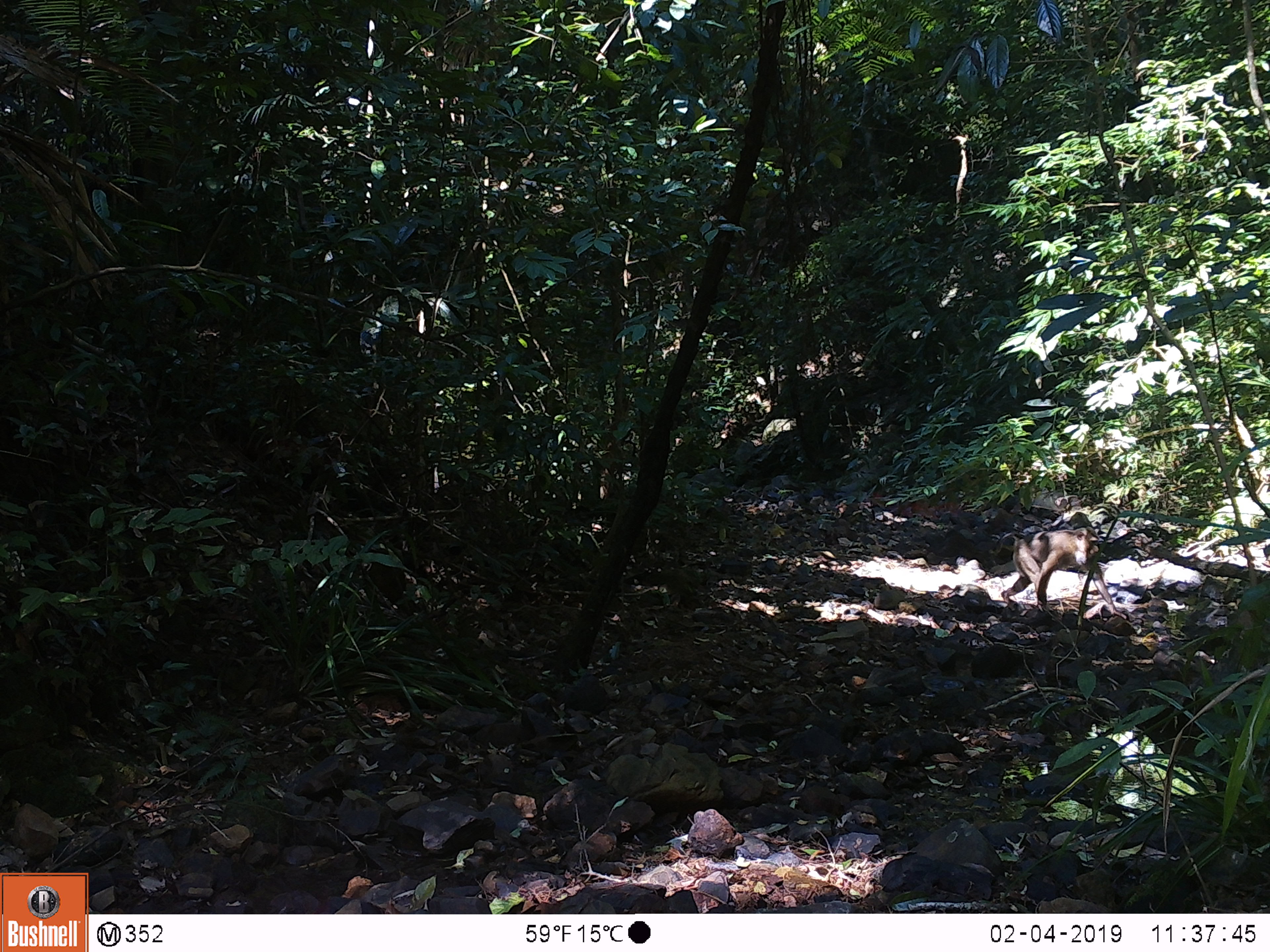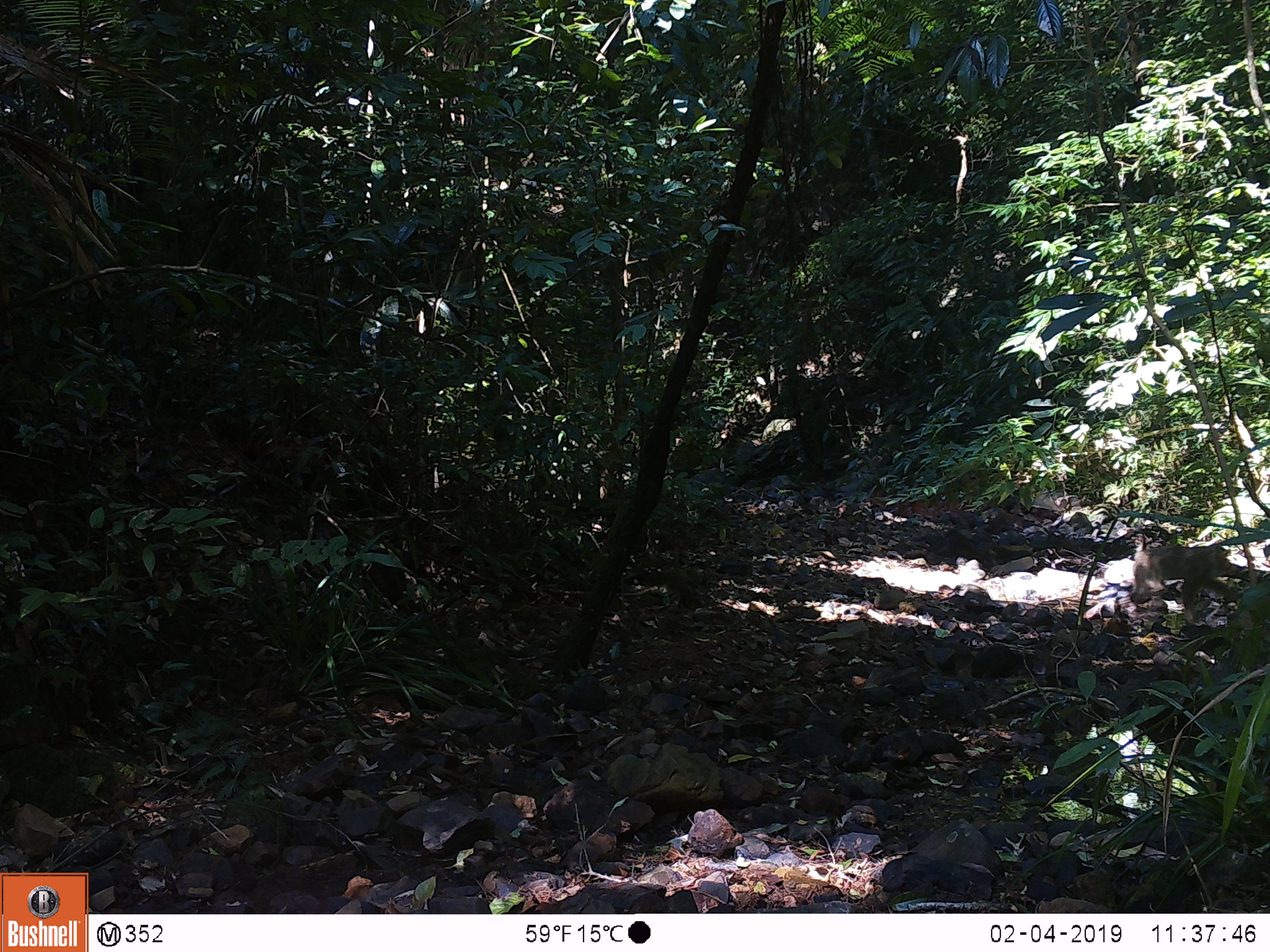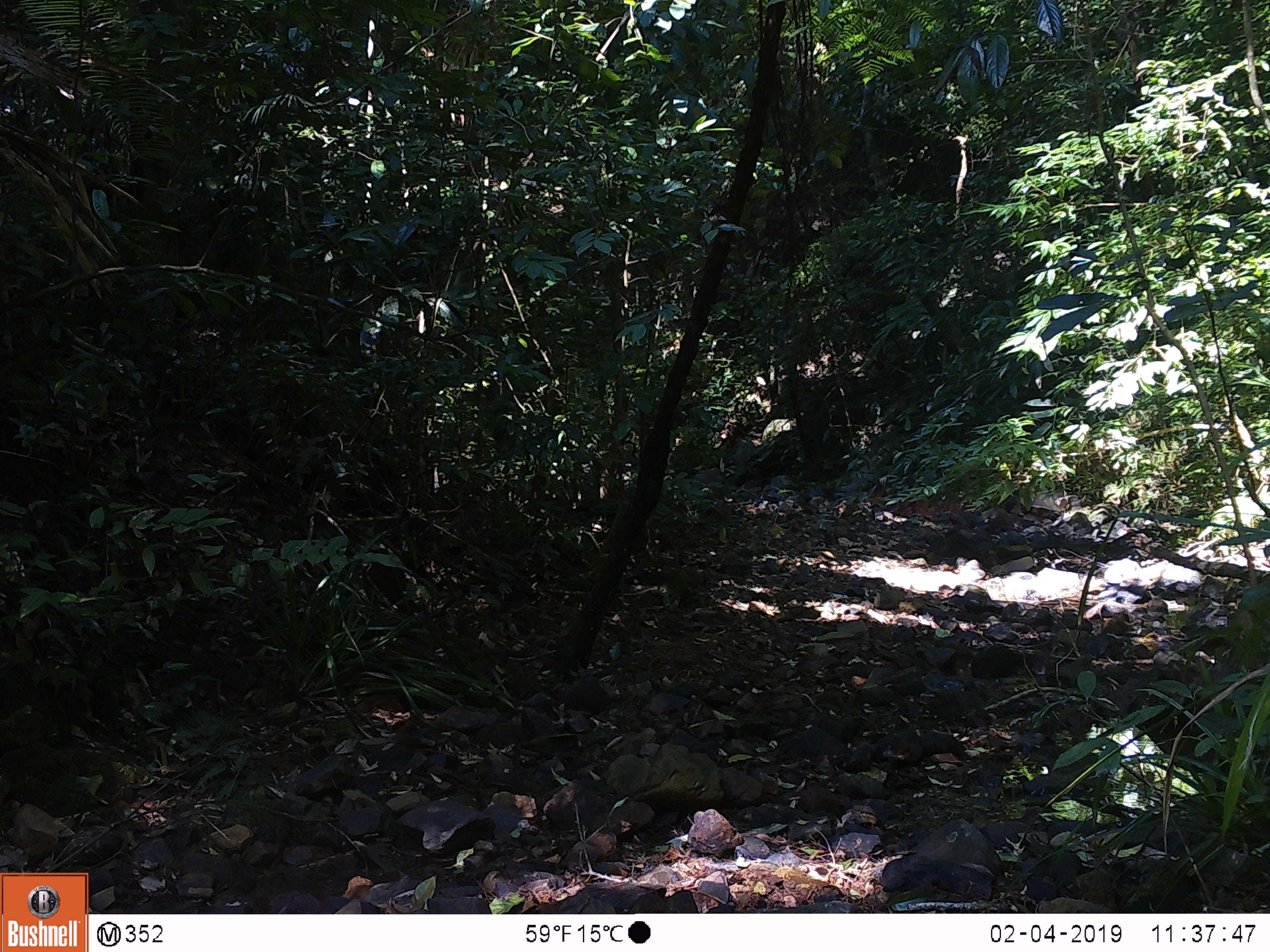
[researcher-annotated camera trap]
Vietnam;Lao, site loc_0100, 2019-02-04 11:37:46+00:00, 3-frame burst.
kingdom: Animalia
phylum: Chordata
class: Mammalia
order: Primates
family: Cercopithecidae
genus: Macaca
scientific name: Macaca nemestrina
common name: pig-tailed macaque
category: pig tailed macaque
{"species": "pig tailed macaque (pig-tailed macaque) (Macaca nemestrina)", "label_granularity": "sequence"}